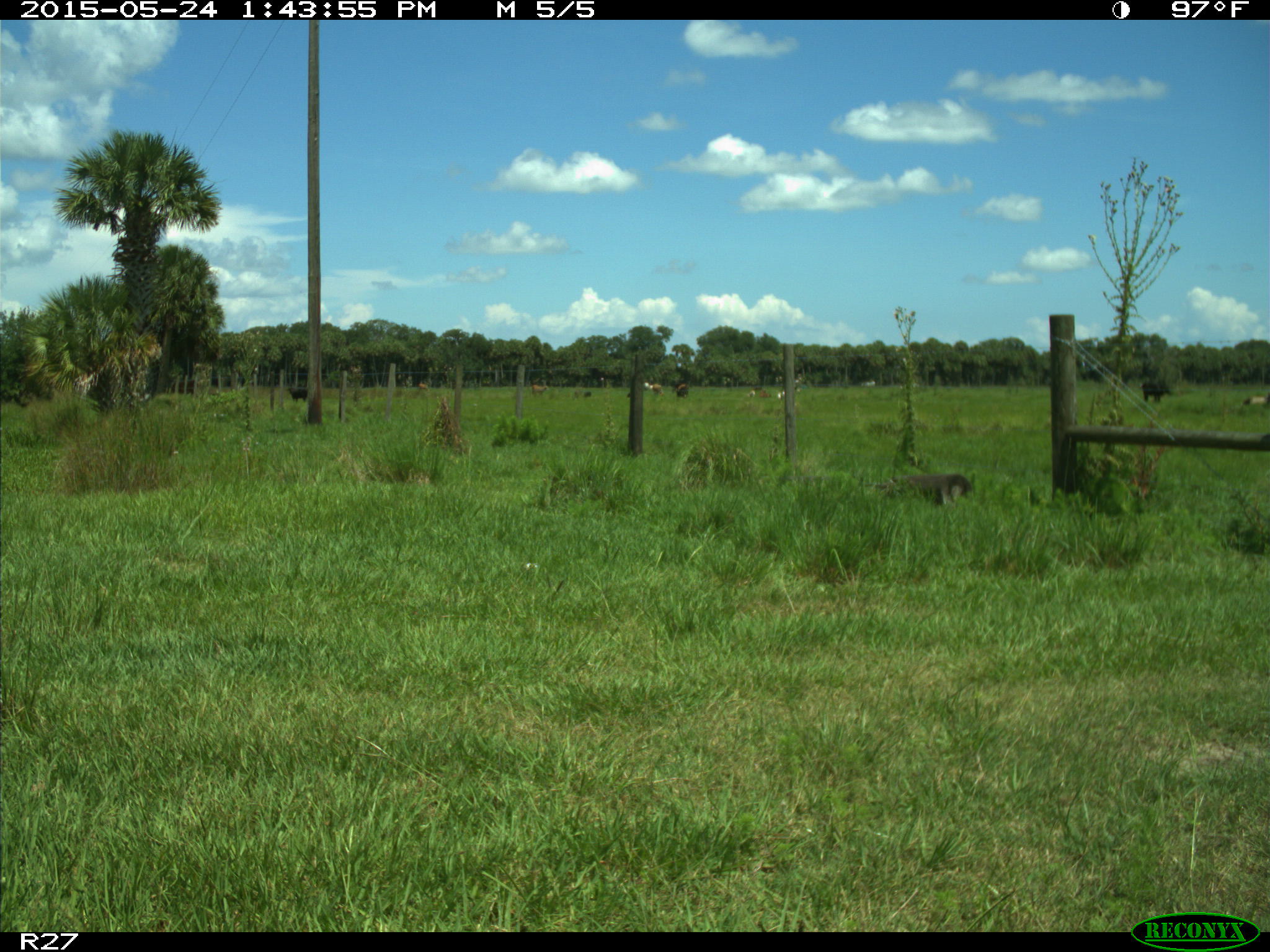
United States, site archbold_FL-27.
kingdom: Animalia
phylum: Chordata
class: Mammalia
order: Artiodactyla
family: Bovidae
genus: Bos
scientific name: Bos taurus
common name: domestic cow